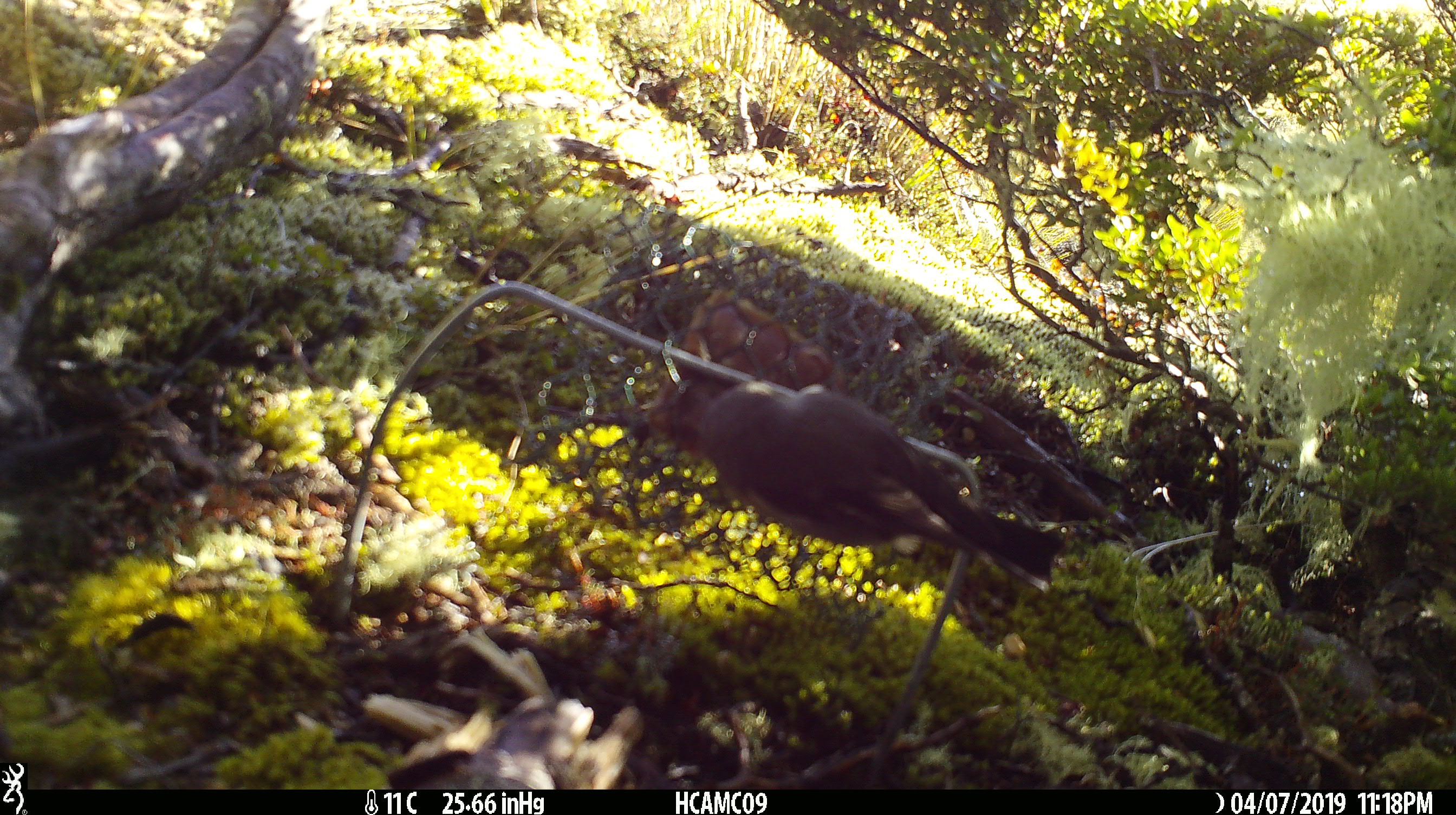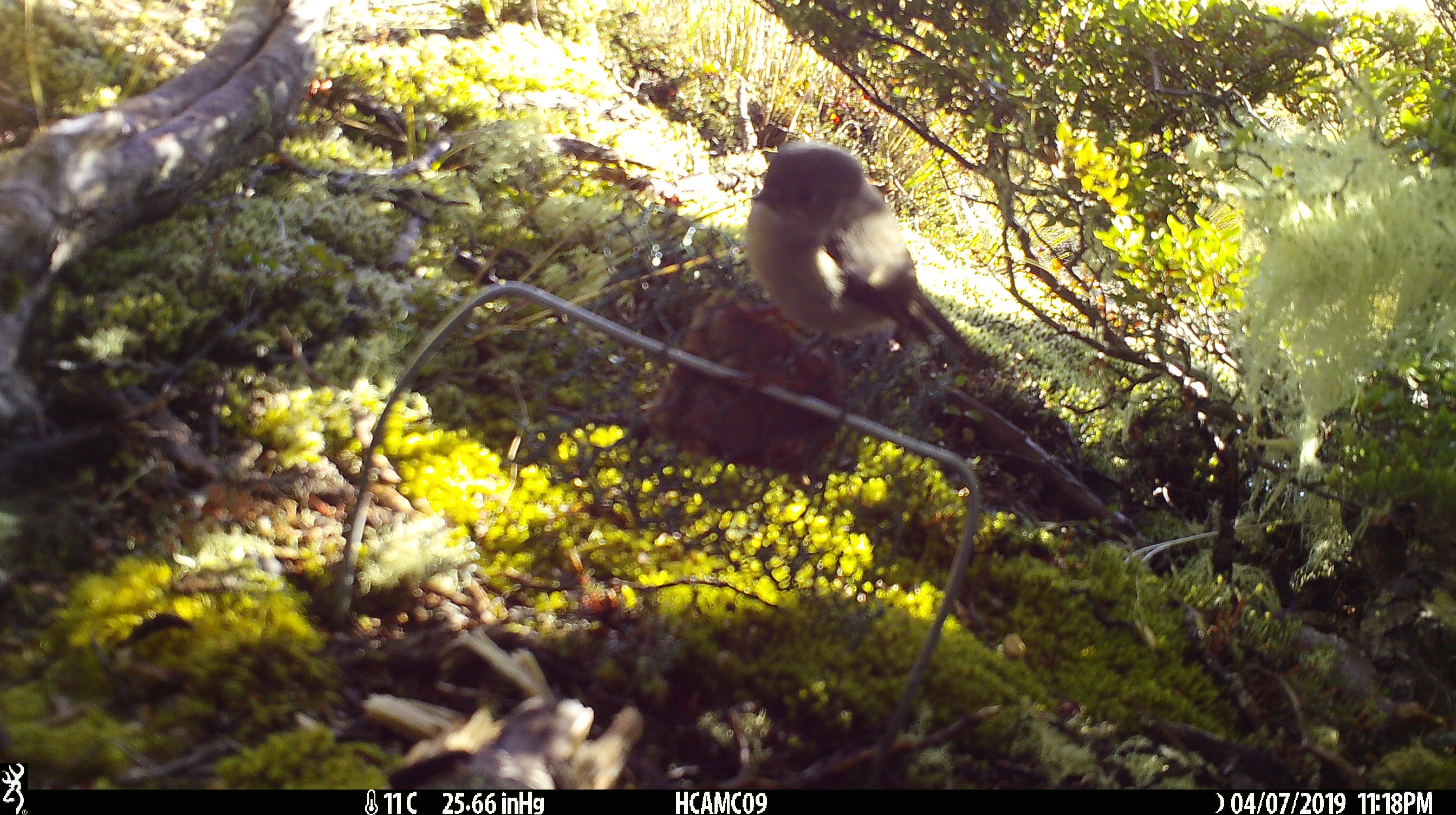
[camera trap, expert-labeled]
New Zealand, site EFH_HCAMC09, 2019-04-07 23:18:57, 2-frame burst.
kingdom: Animalia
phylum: Chordata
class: Aves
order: Passeriformes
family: Petroicidae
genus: Petroica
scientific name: Petroica macrocephala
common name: tomtit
Tomtit (Petroica macrocephala).